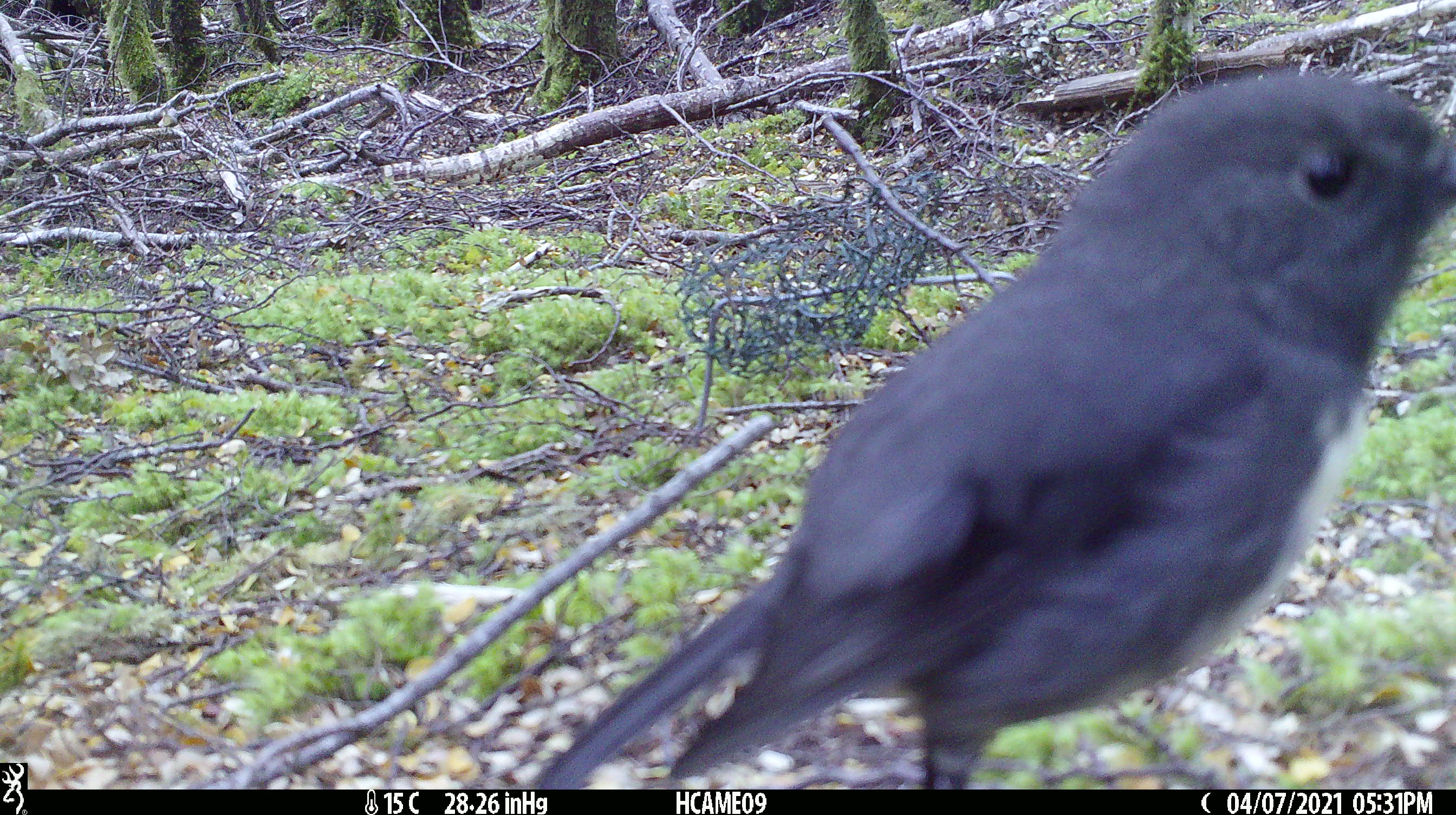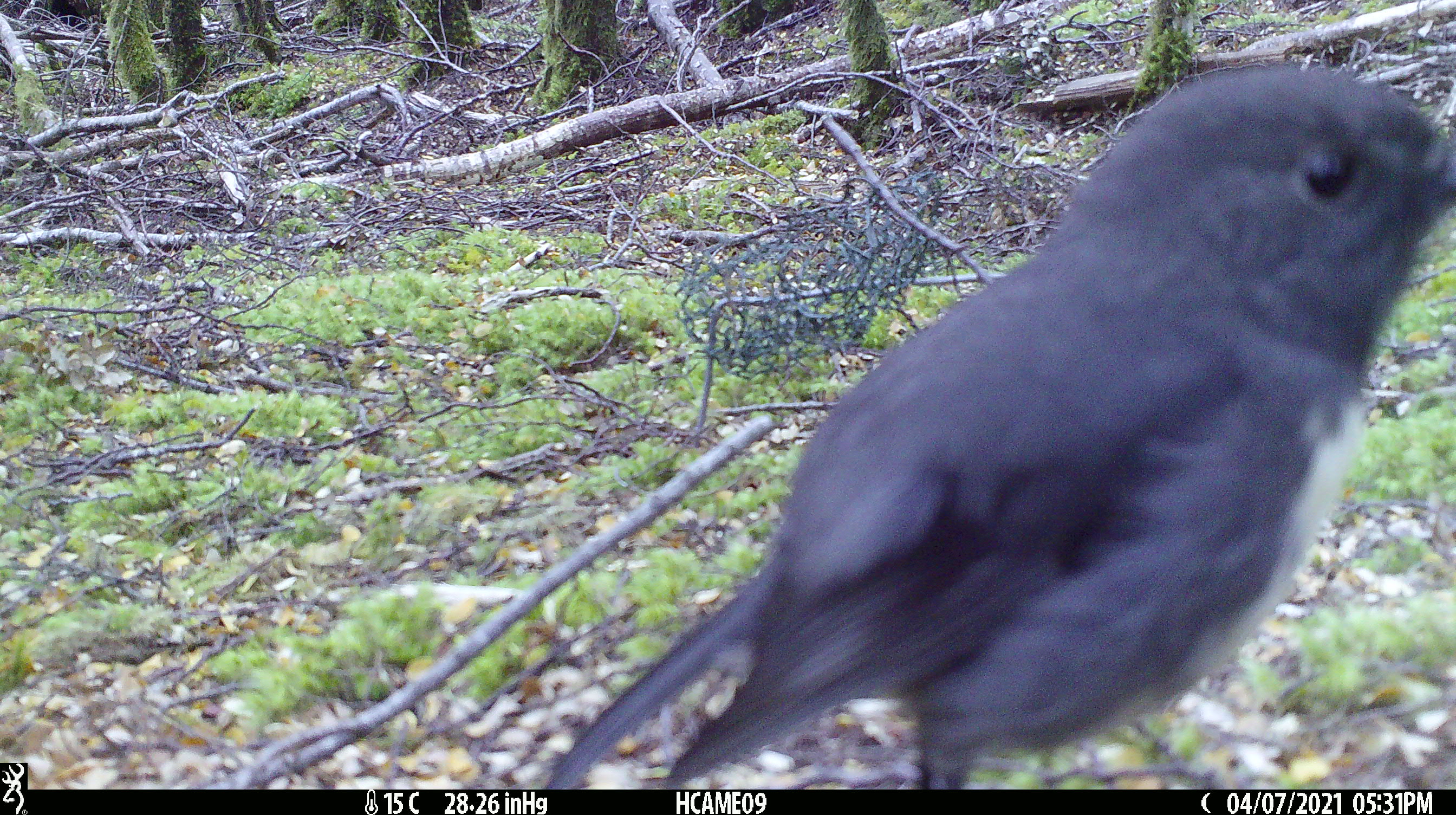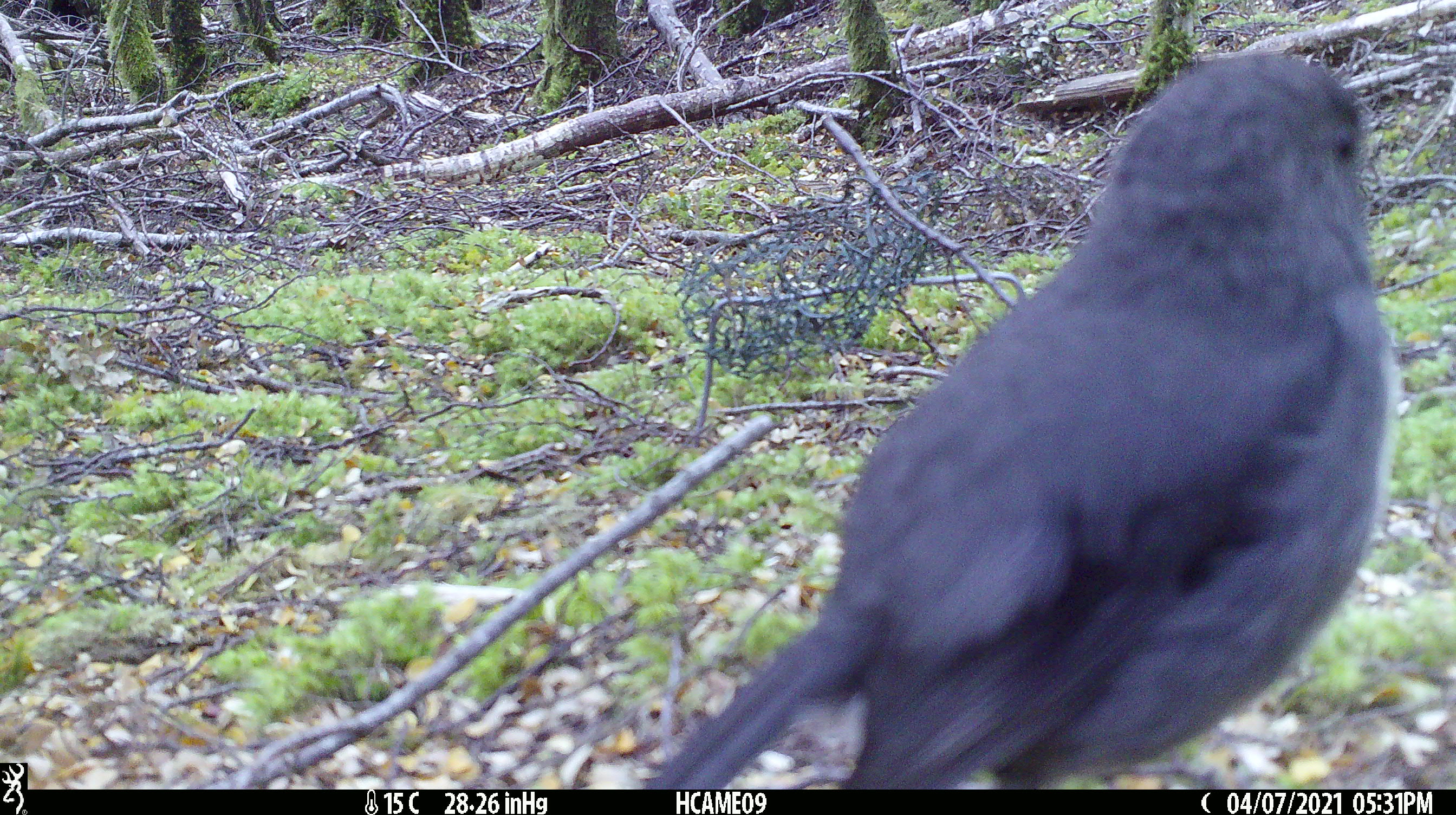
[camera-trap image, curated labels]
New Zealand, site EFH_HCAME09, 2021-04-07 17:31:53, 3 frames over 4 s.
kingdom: Animalia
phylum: Chordata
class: Aves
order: Passeriformes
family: Petroicidae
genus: Petroica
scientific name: Petroica australis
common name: new zealand robin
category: robin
Robin (new zealand robin) (Petroica australis).